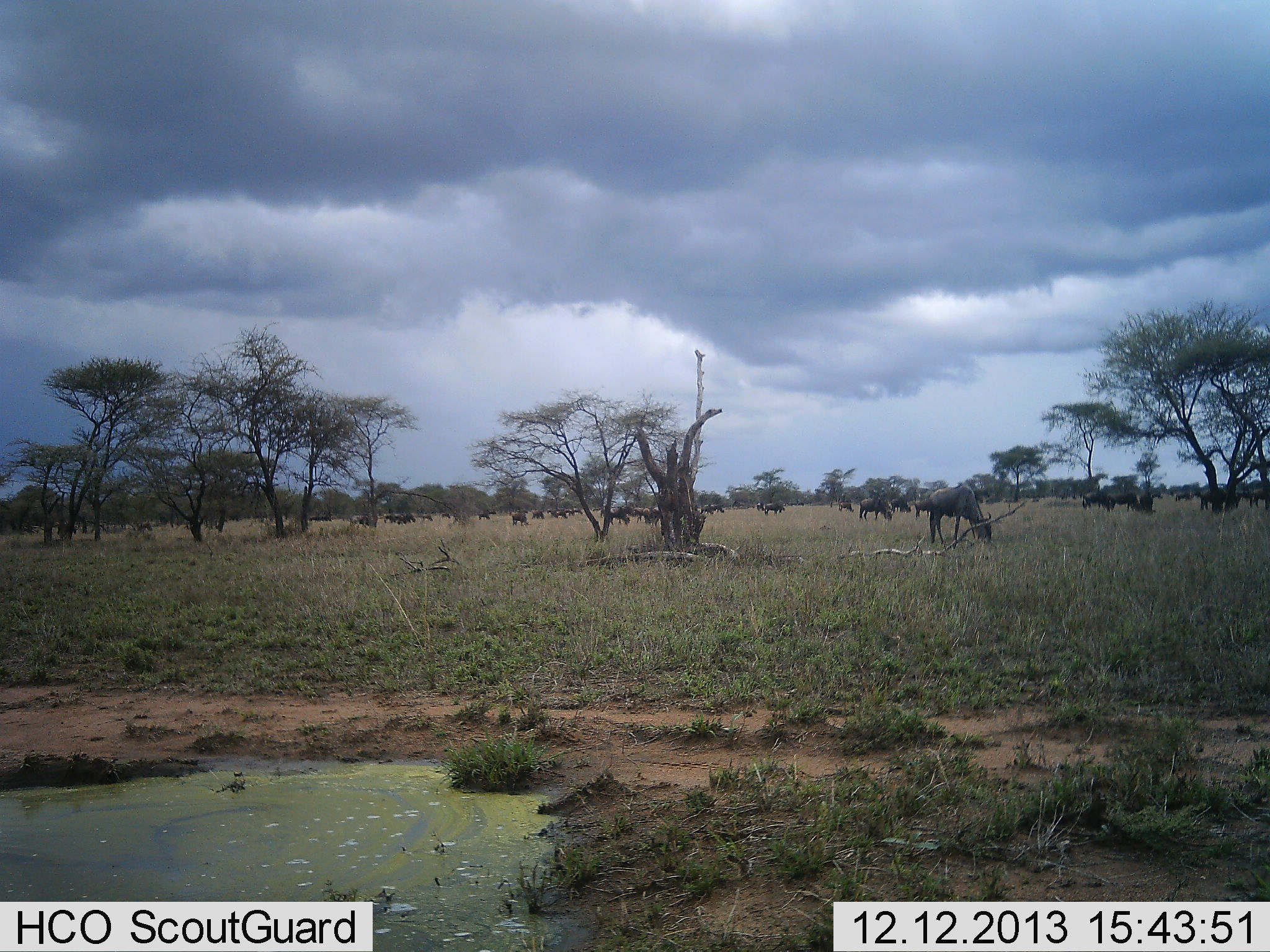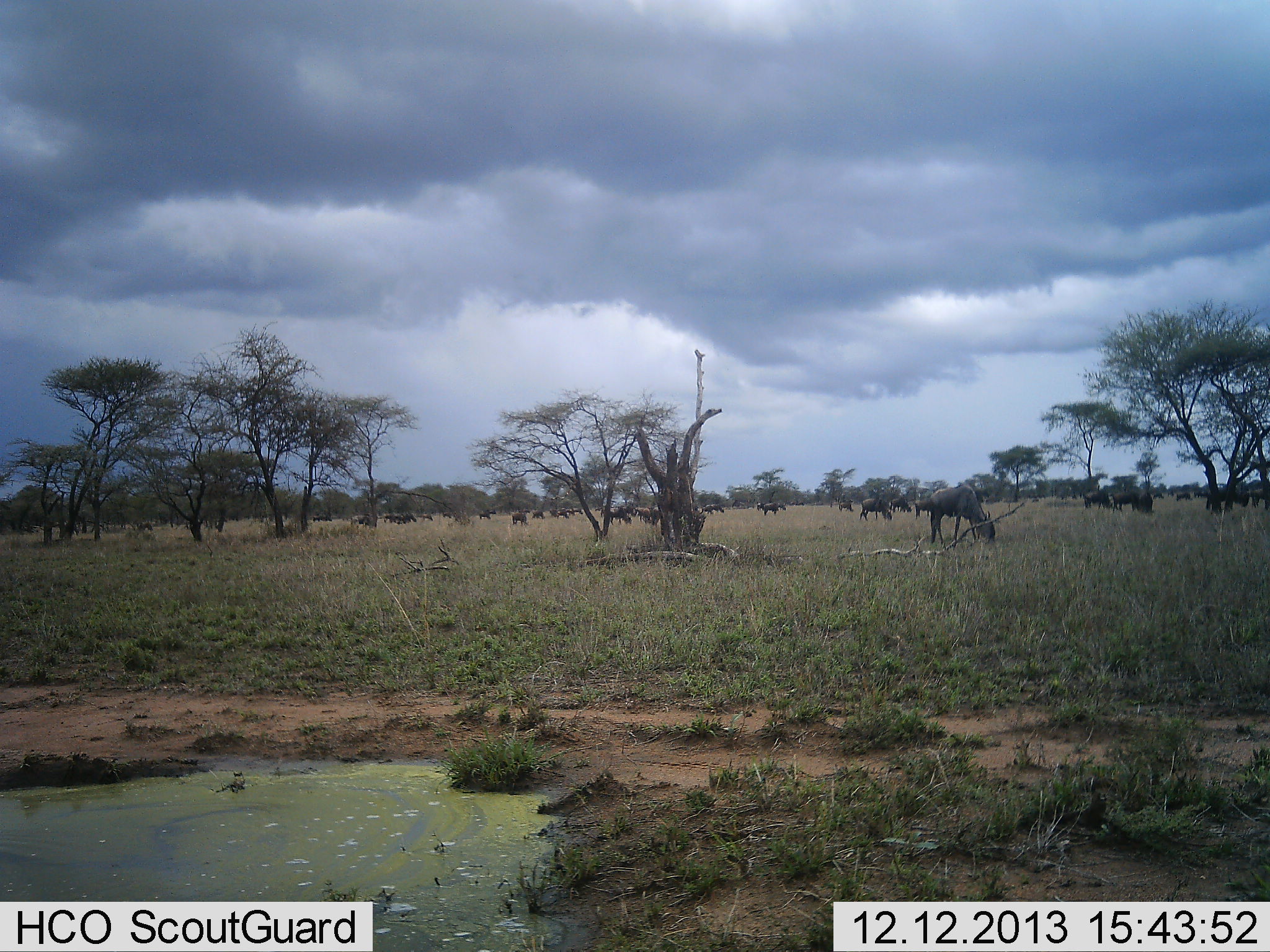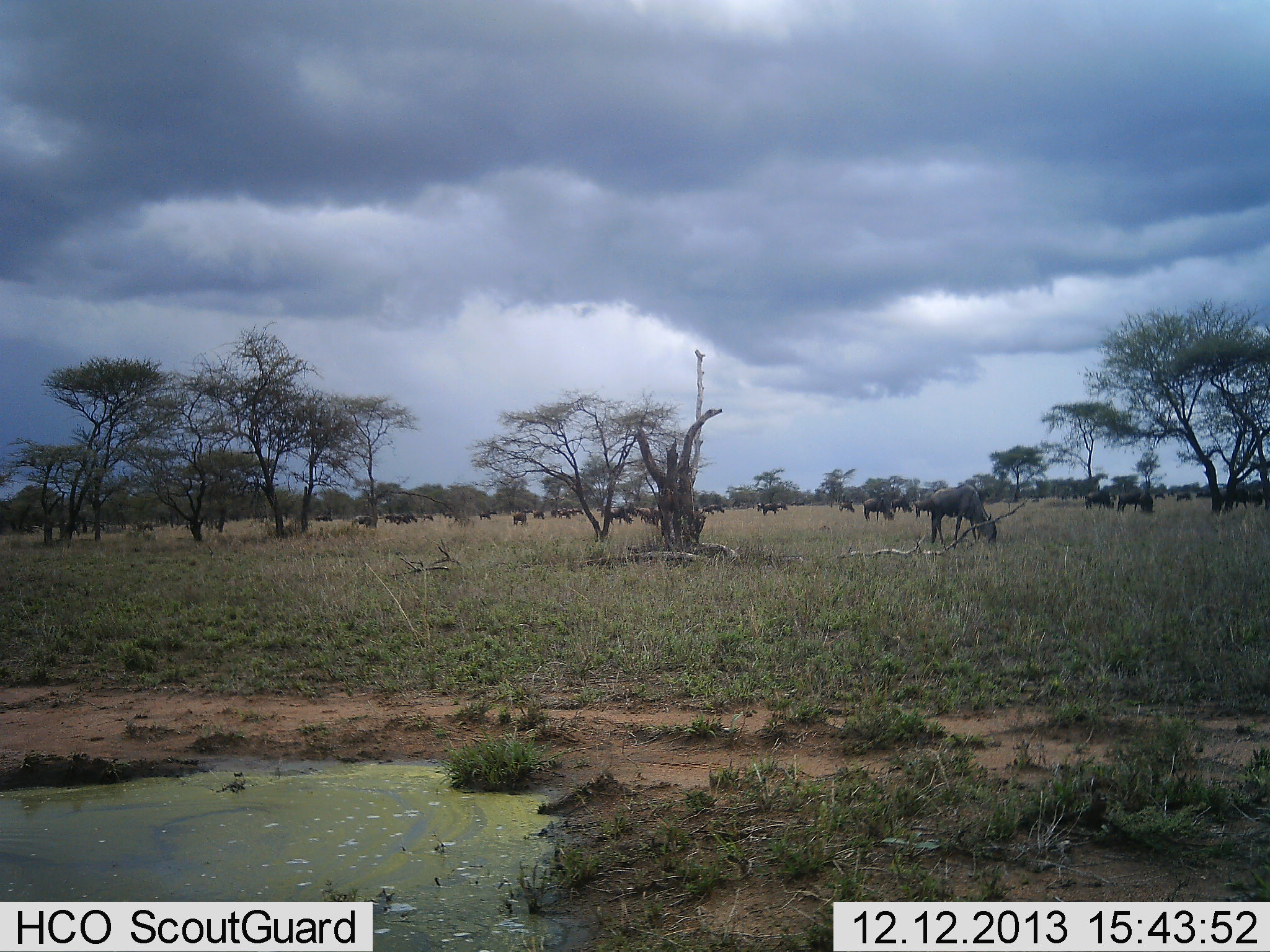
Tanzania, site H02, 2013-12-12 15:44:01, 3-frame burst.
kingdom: Animalia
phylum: Chordata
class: Mammalia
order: Artiodactyla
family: Bovidae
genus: Connochaetes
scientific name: Connochaetes taurinus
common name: blue wildebeest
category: wildebeest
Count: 11-50.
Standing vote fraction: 30%.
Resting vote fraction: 0%.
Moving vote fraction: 30%.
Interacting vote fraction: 0%.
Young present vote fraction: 0%.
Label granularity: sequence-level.